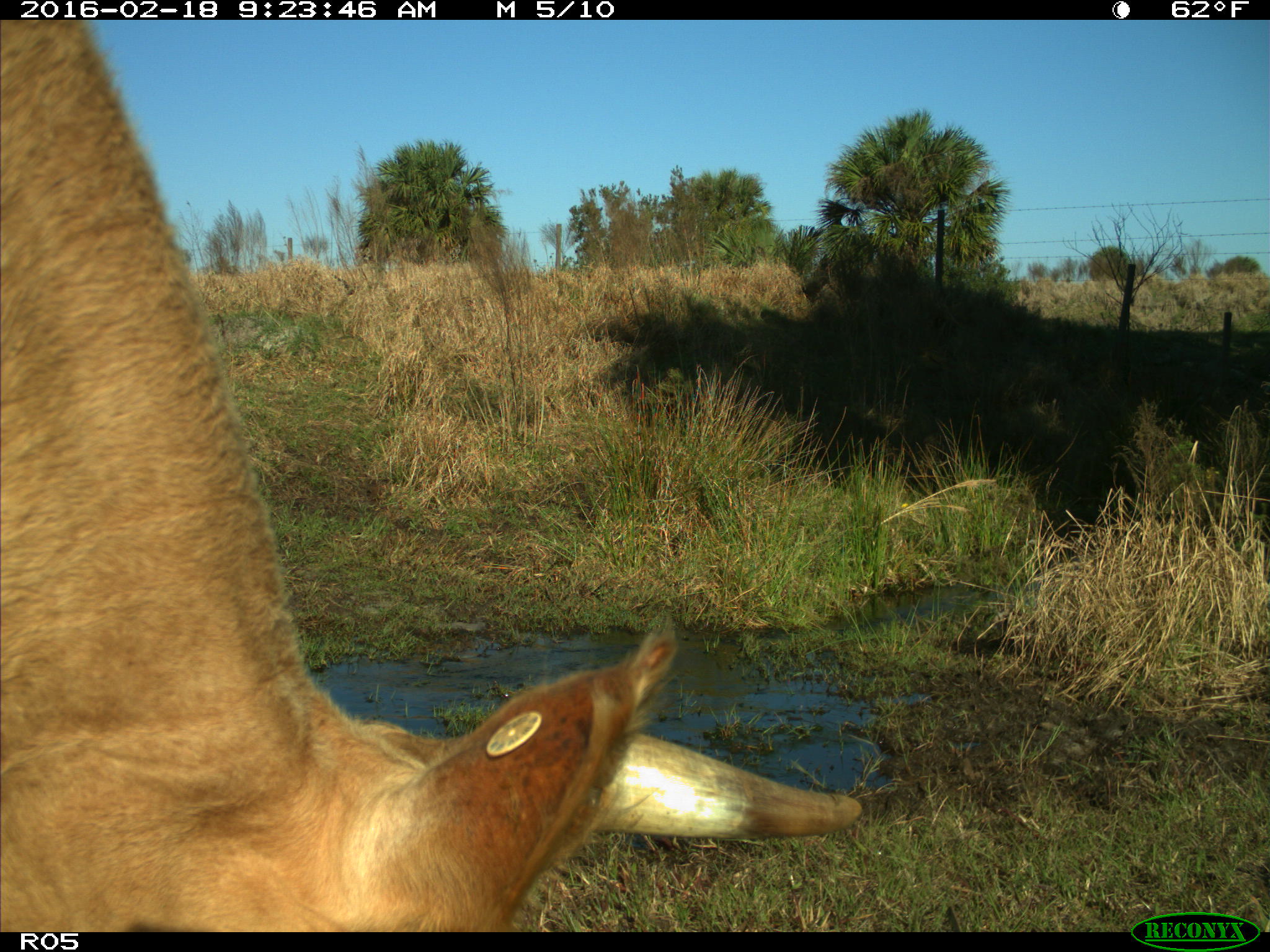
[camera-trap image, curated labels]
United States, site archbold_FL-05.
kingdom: Animalia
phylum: Chordata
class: Mammalia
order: Artiodactyla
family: Bovidae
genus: Bos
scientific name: Bos taurus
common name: domestic cow